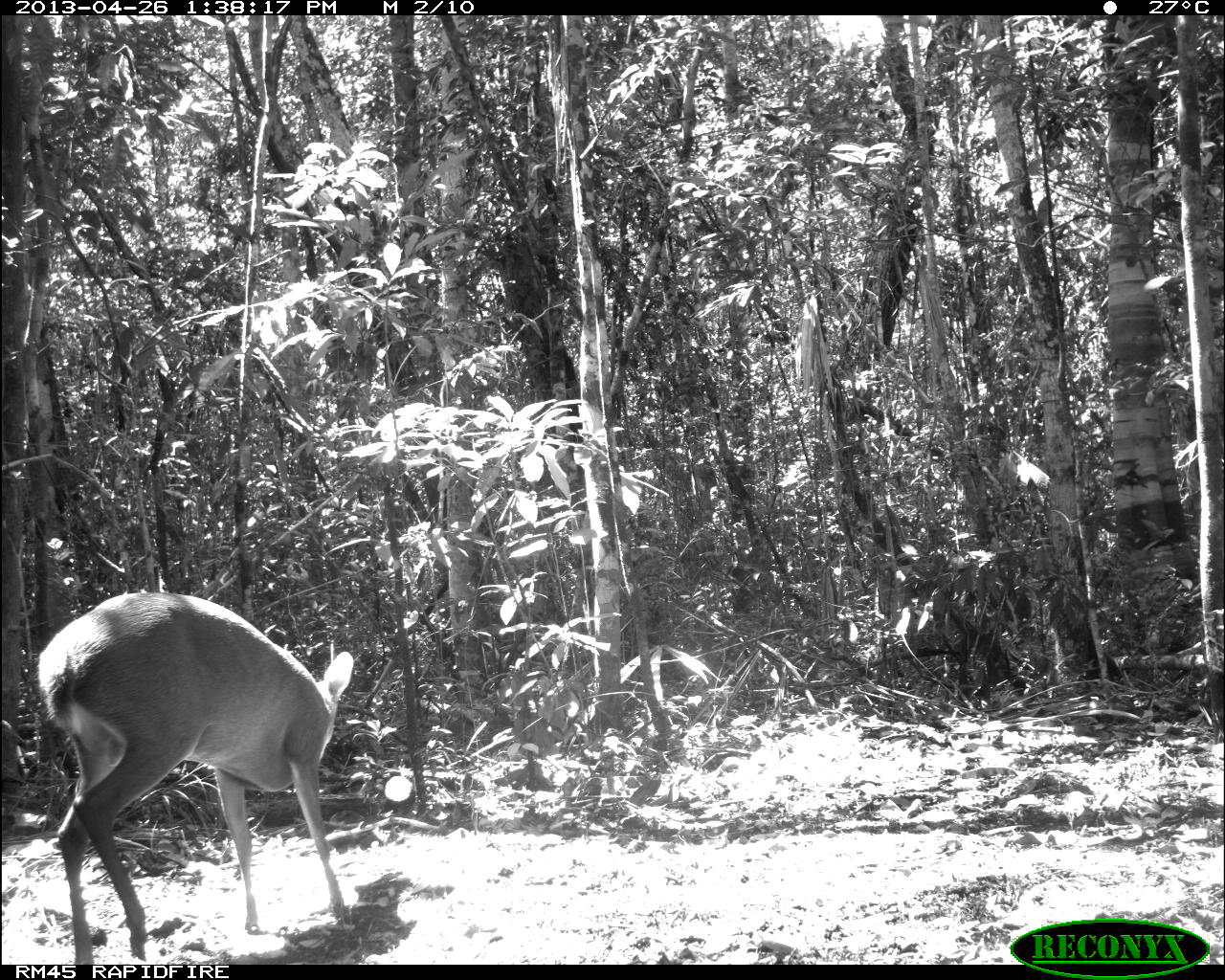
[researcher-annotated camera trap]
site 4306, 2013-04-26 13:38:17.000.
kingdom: Animalia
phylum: Chordata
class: Mammalia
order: Artiodactyla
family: Cervidae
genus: Odocoileus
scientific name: Odocoileus pandora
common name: yucatán brown brocket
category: mazama pandora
Mazama pandora (yucatán brown brocket) (Odocoileus pandora), count 1, sex male.